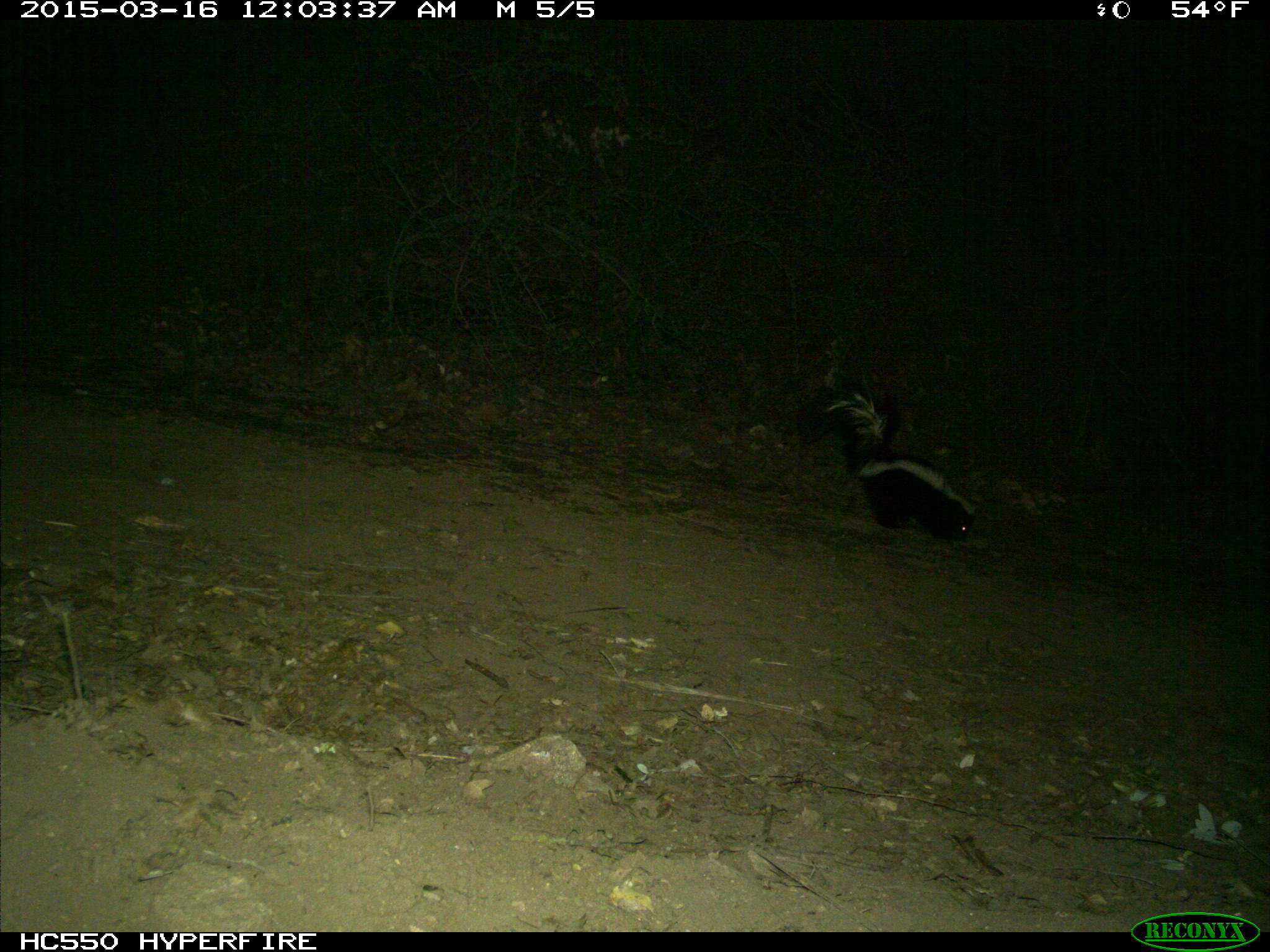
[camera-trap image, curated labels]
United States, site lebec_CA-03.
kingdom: Animalia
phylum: Chordata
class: Mammalia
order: Carnivora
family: Mephitidae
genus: Mephitis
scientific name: Mephitis mephitis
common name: striped skunk